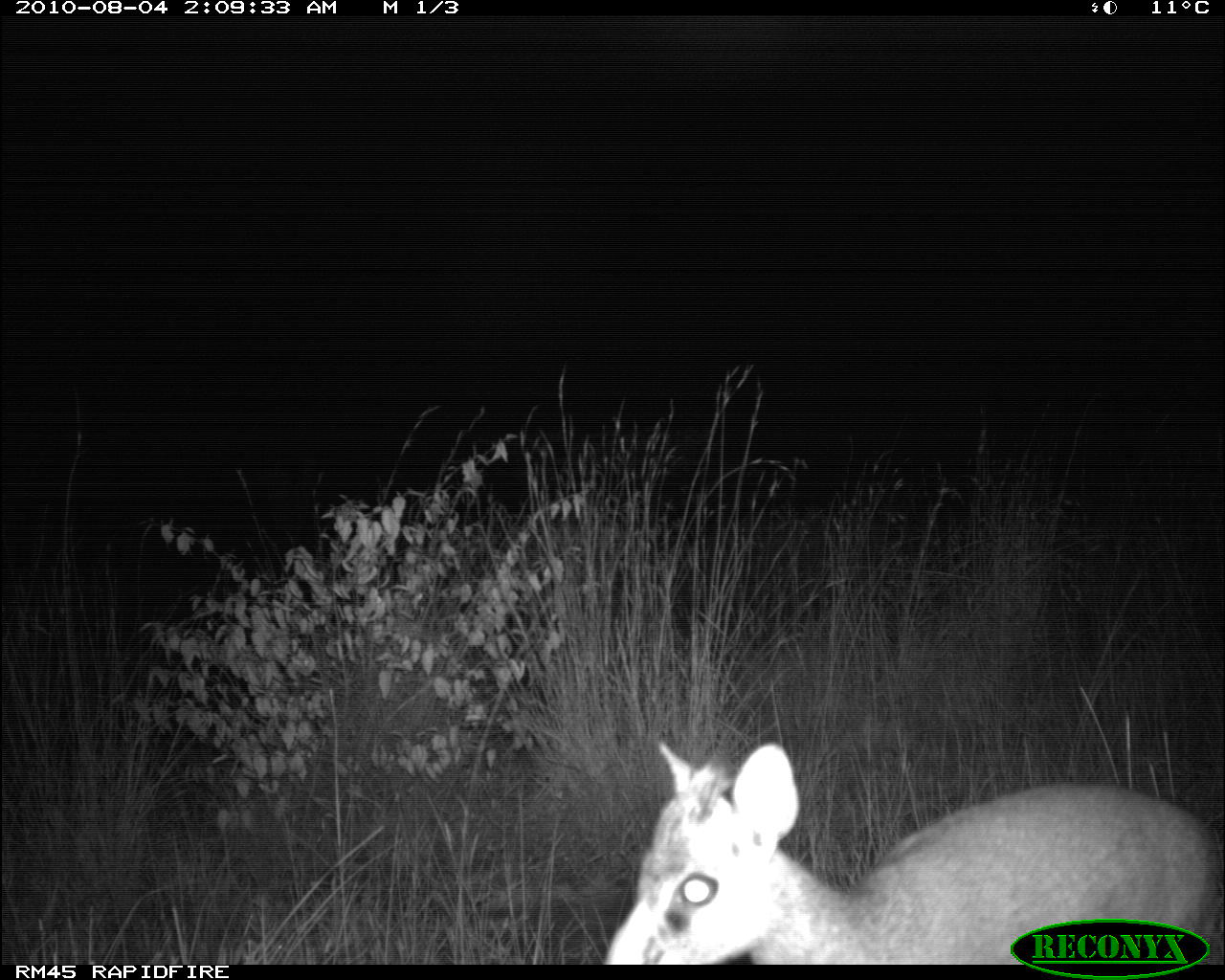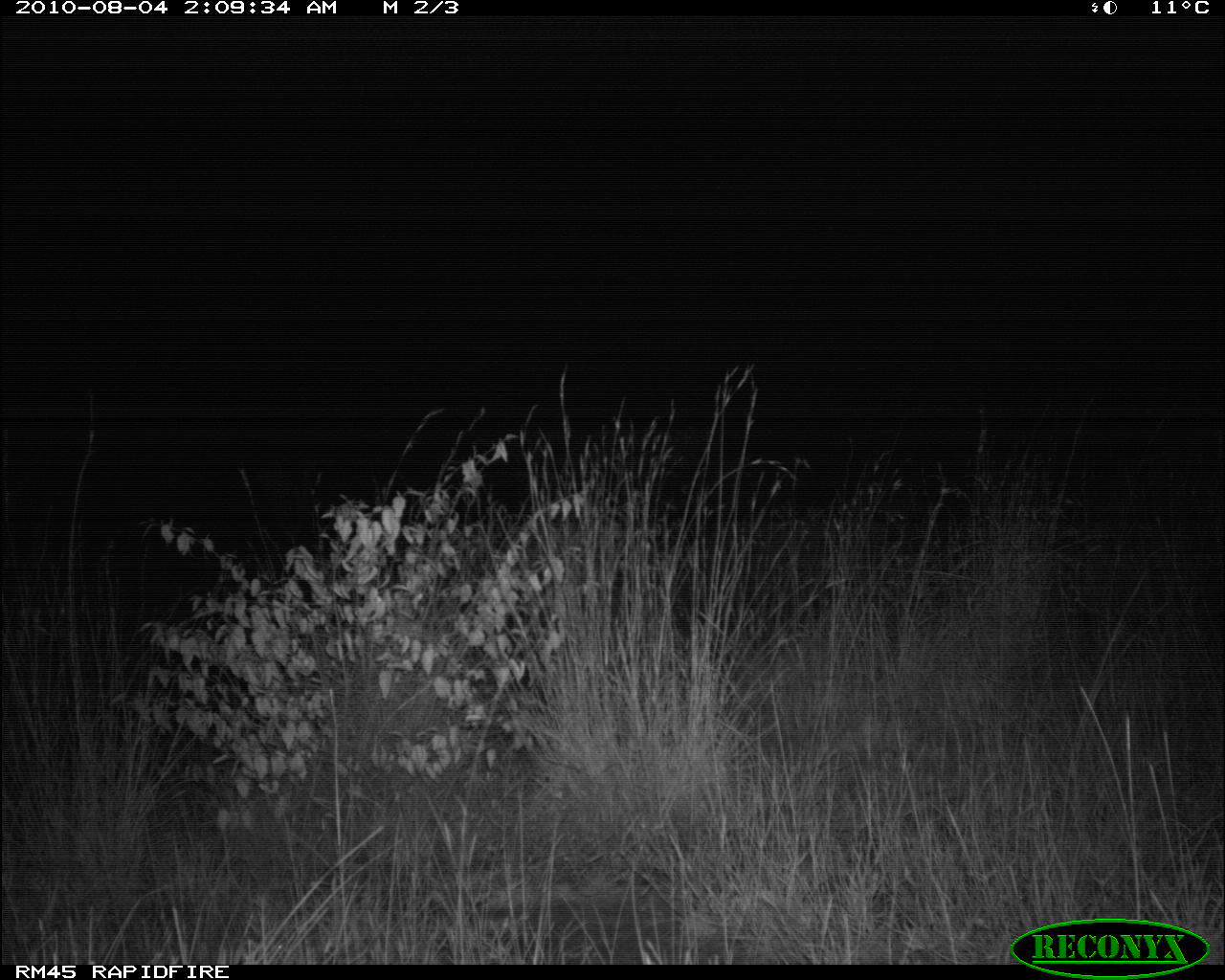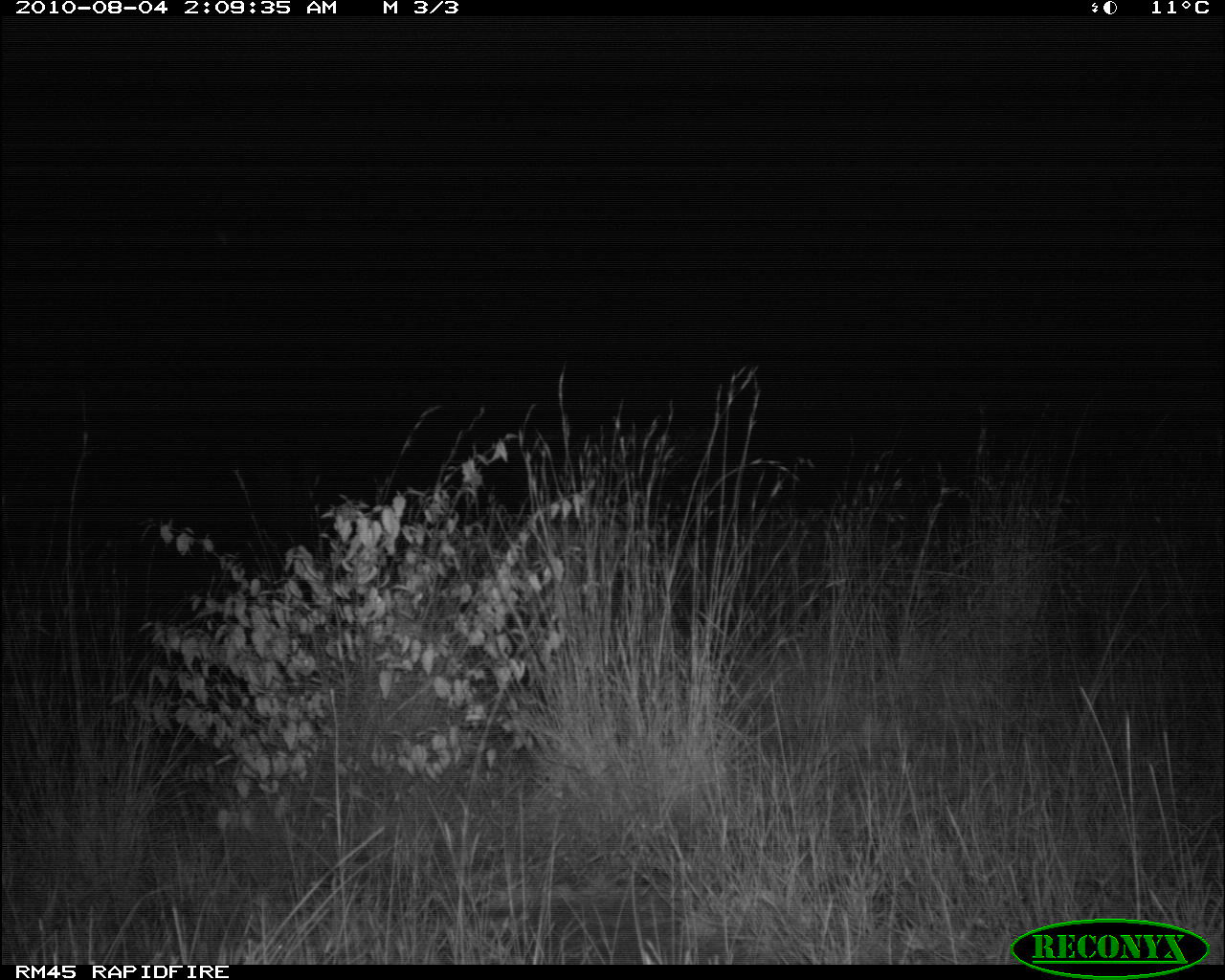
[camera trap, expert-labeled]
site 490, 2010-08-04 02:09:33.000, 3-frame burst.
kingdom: Animalia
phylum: Chordata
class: Mammalia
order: Artiodactyla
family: Bovidae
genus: Madoqua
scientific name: Madoqua guentheri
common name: günther's dik-dik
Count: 1.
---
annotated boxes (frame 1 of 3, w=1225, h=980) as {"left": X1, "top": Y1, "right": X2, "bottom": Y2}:
madoqua guentheri: {"left": 600, "top": 737, "right": 1225, "bottom": 966}